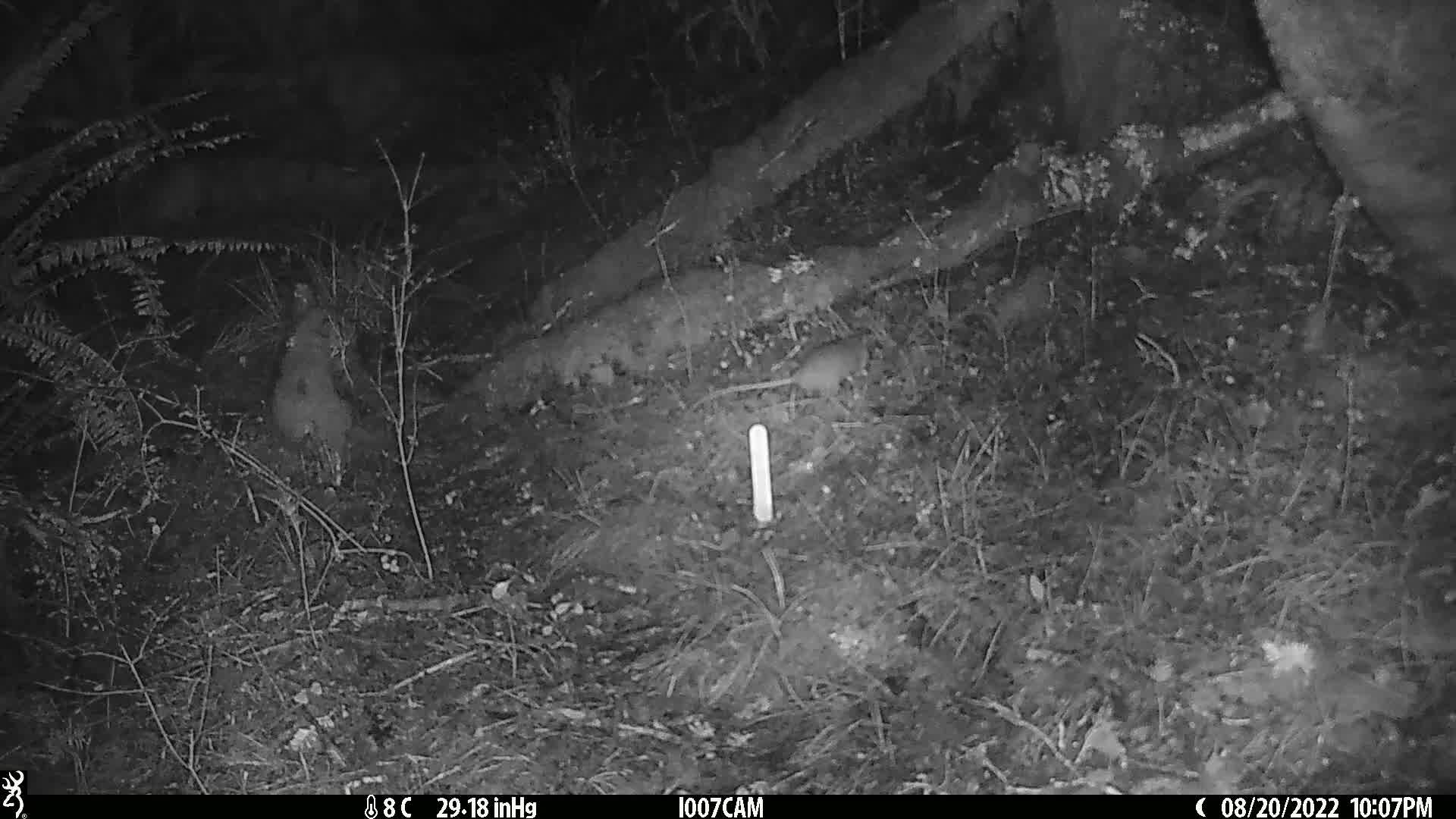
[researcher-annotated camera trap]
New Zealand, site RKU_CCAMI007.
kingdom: Animalia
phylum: Chordata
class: Mammalia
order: Rodentia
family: Muridae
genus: Rattus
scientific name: Rattus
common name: rat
Rat (Rattus).